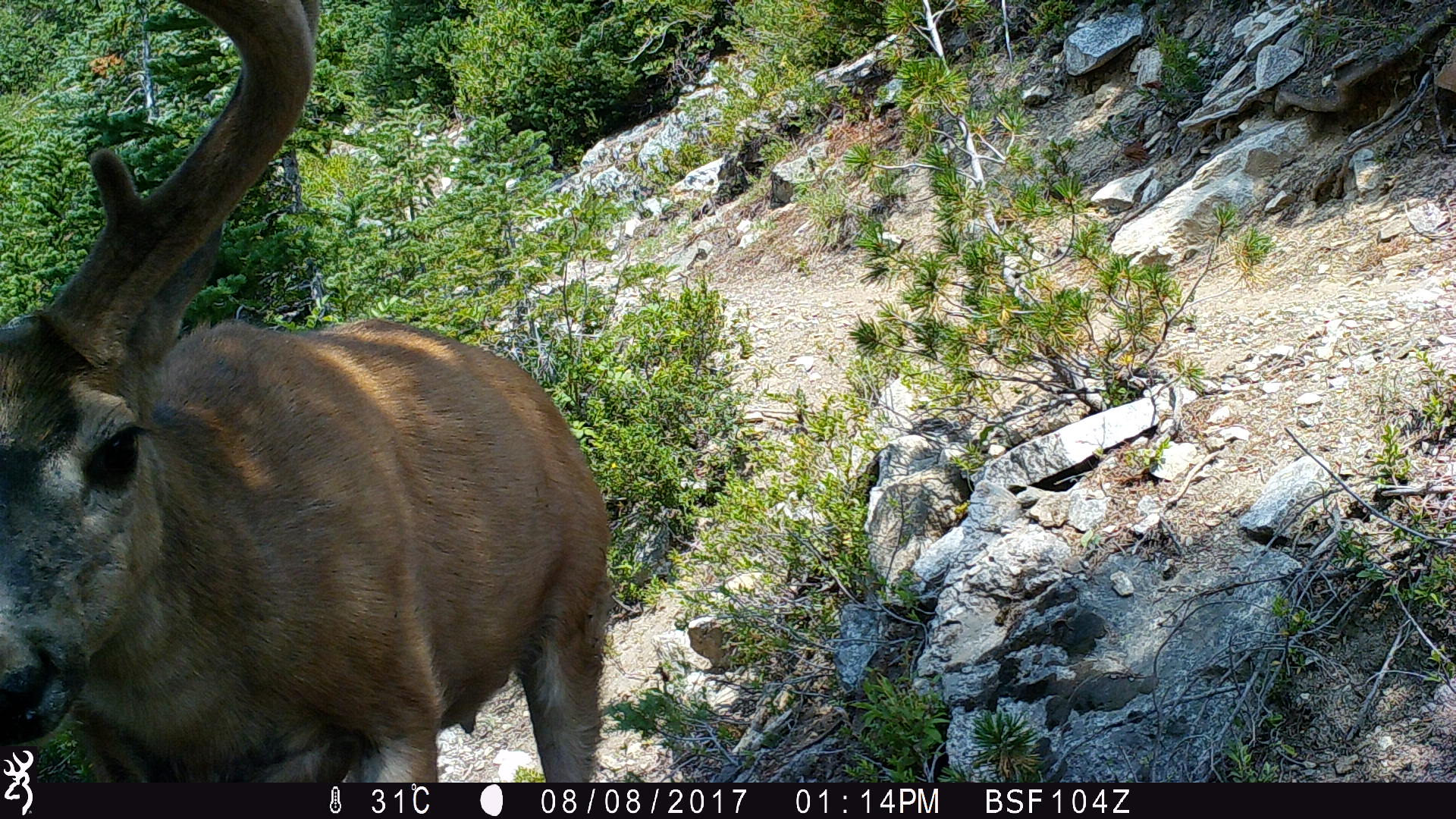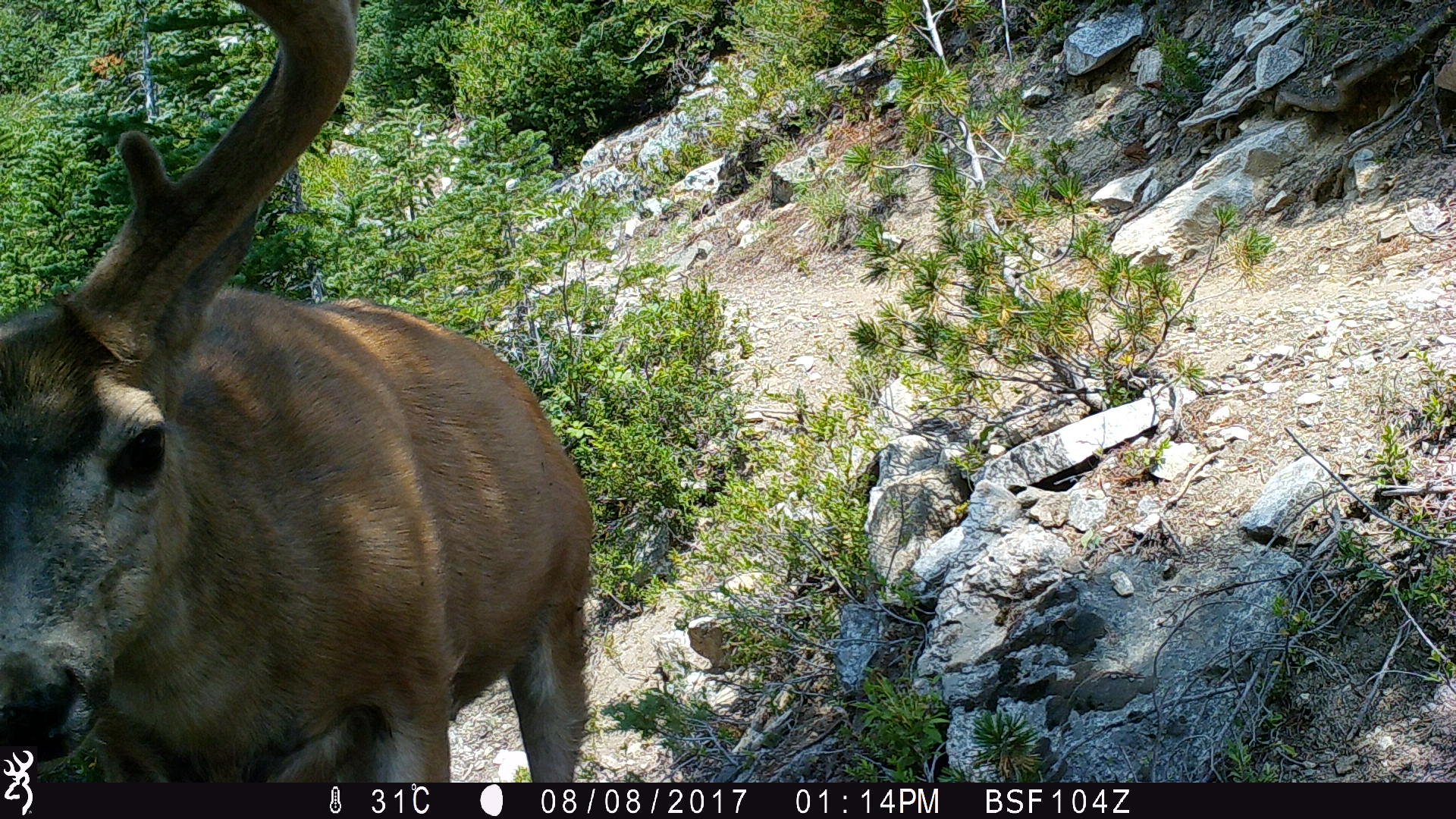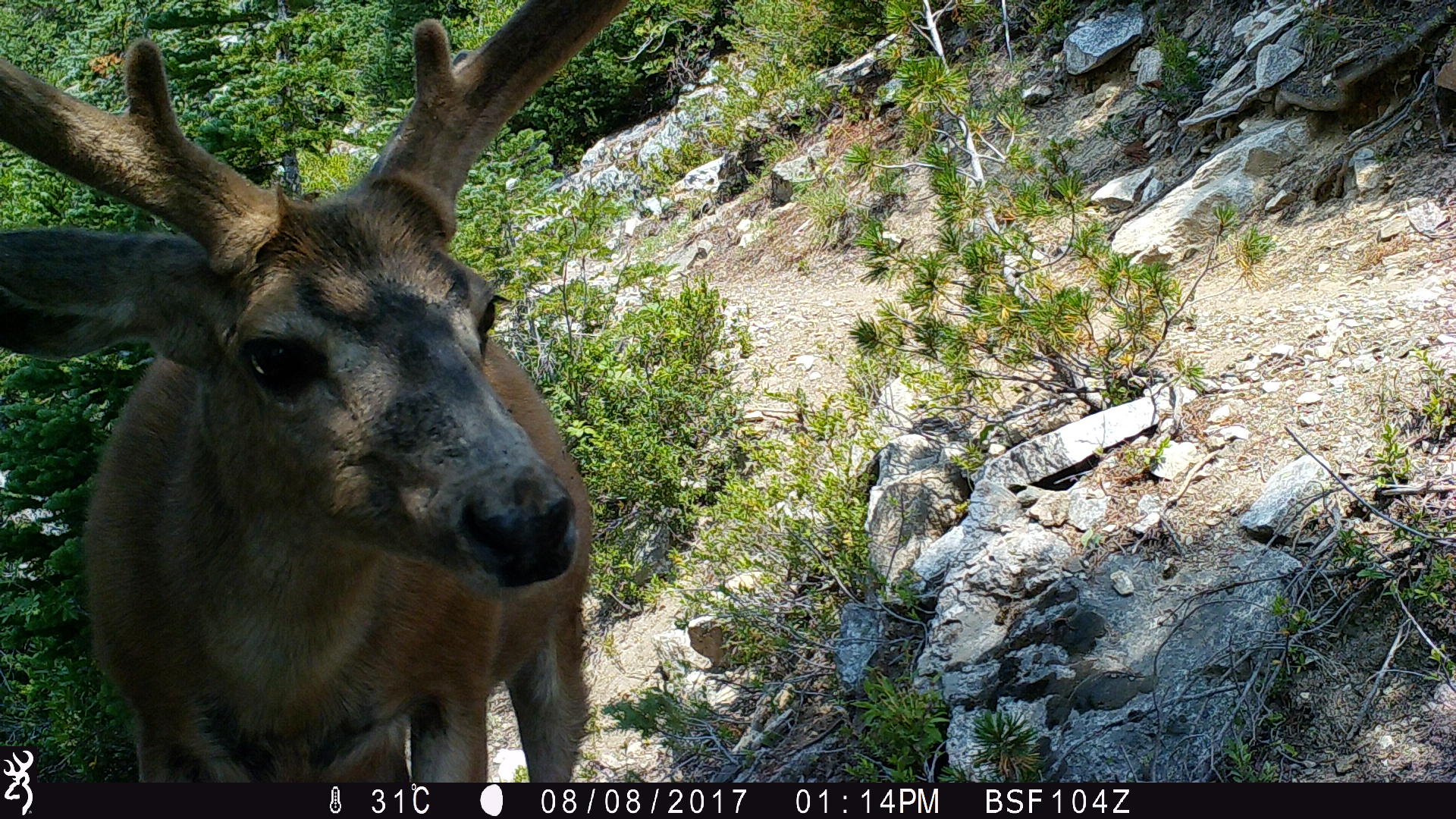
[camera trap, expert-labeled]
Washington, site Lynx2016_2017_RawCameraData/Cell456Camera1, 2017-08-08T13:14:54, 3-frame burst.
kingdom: Animalia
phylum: Chordata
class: Mammalia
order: Artiodactyla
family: Cervidae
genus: Odocoileus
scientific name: Odocoileus hemionus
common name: mule deer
Odocoileus hemionus (mule deer). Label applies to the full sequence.